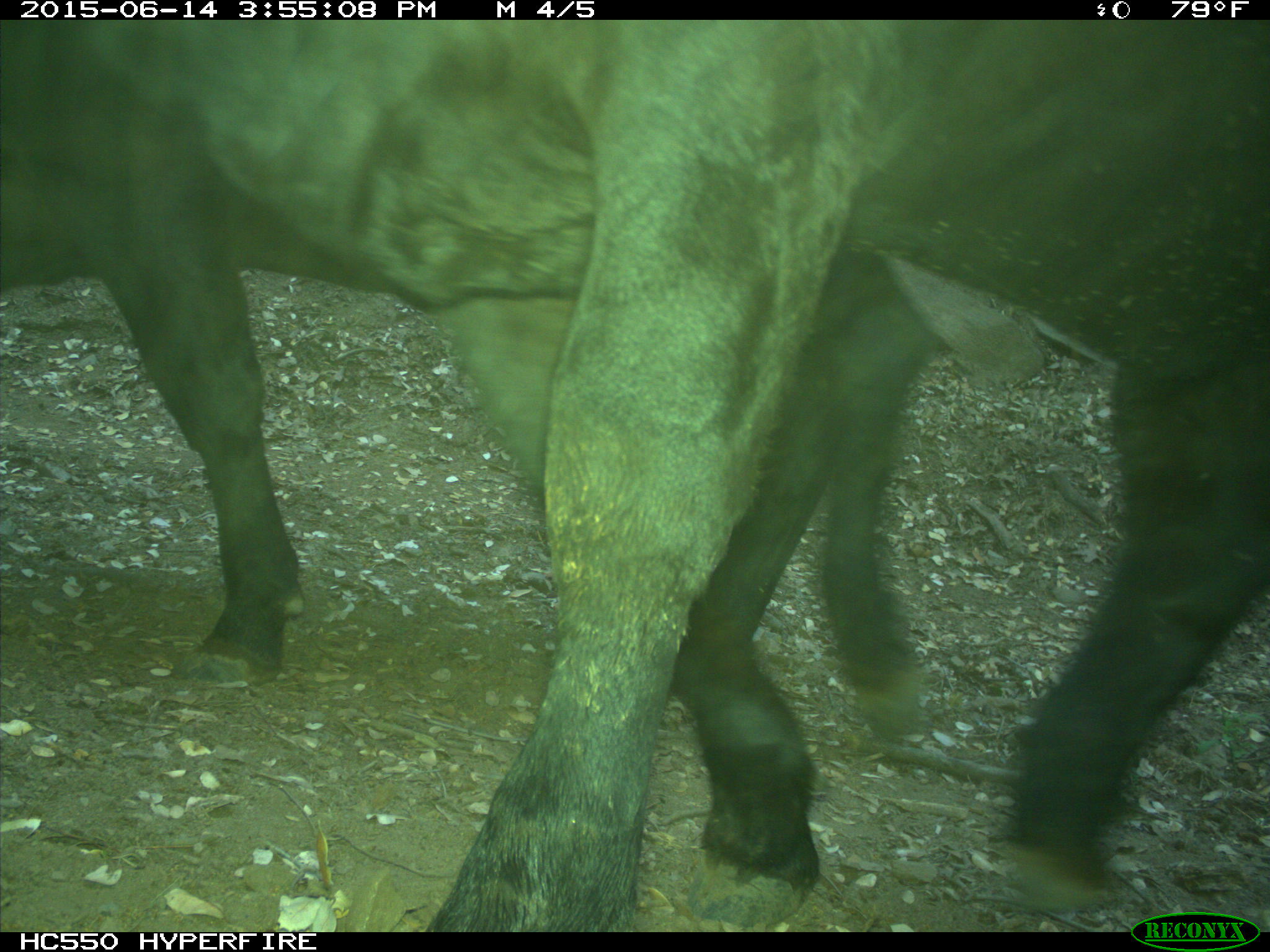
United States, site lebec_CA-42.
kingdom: Animalia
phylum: Chordata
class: Mammalia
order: Artiodactyla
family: Bovidae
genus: Bos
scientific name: Bos taurus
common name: domestic cow